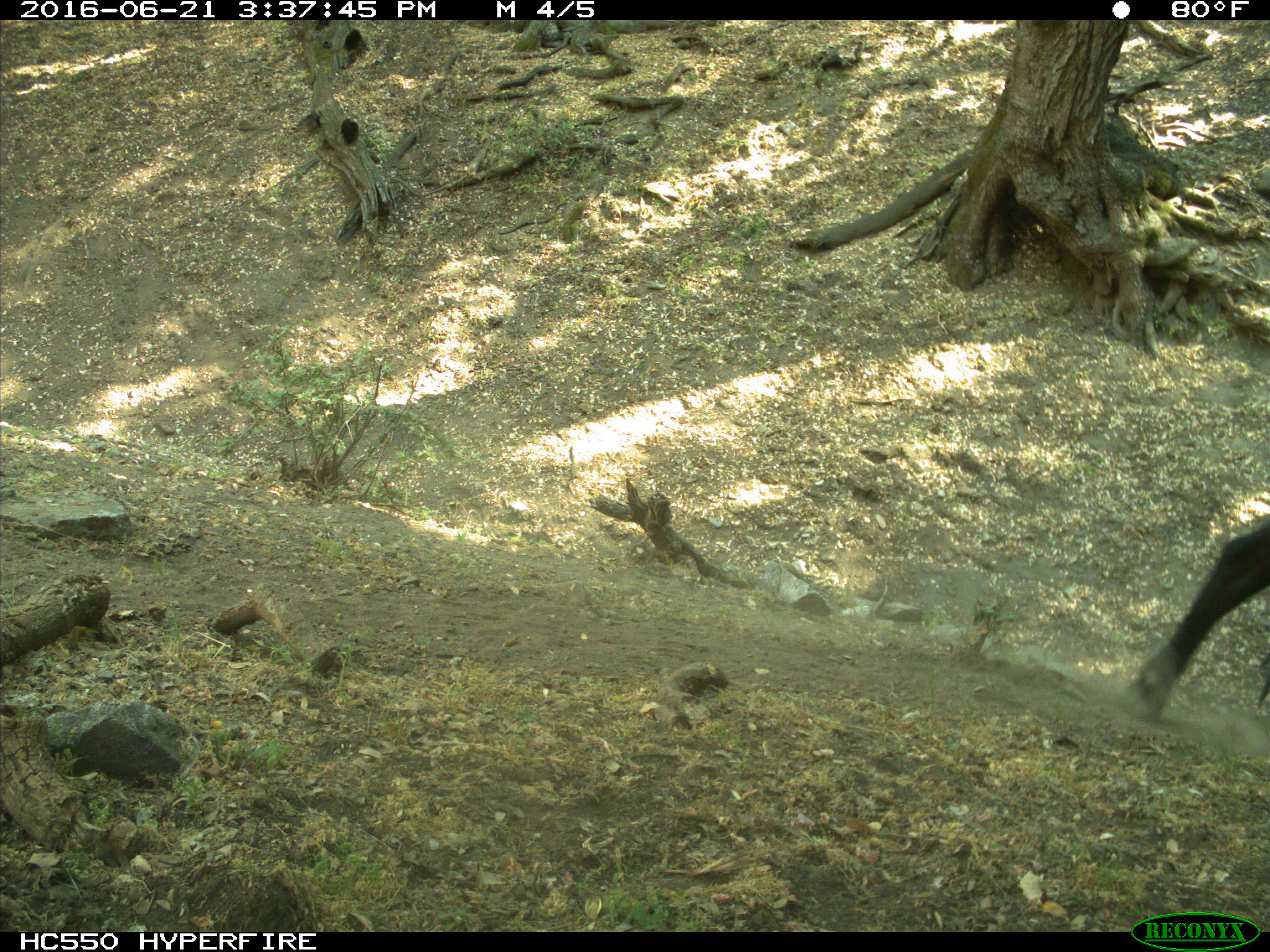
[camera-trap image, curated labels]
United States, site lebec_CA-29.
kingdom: Animalia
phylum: Chordata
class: Mammalia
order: Artiodactyla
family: Bovidae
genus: Bos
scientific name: Bos taurus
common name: domestic cow